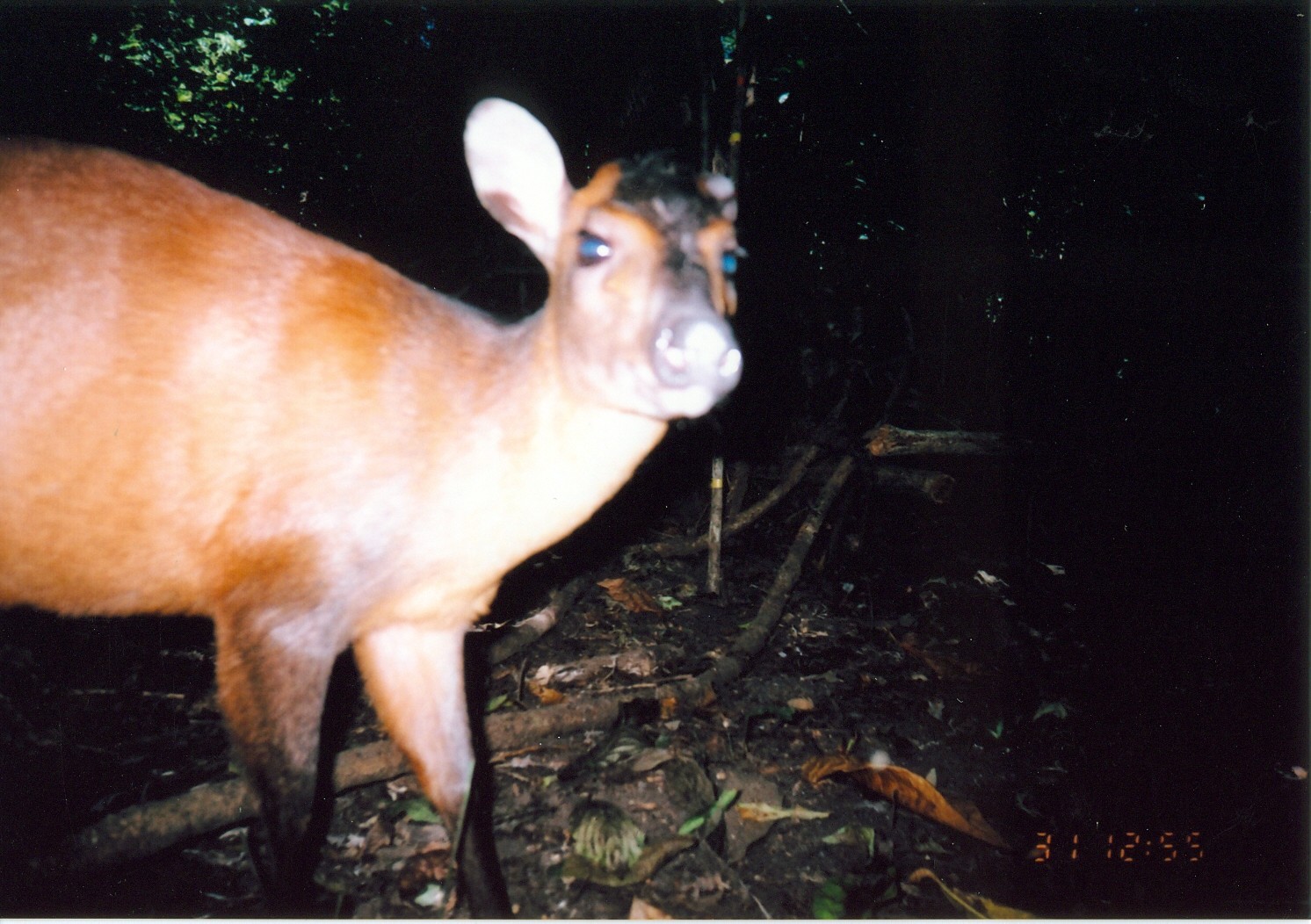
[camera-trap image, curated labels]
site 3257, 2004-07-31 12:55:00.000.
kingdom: Animalia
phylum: Chordata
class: Mammalia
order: Artiodactyla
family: Bovidae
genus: Cephalophus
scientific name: Cephalophus harveyi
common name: harvey's duiker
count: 1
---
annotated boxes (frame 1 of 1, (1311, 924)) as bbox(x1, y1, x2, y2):
cephalophus harveyi: bbox(0, 94, 745, 920)